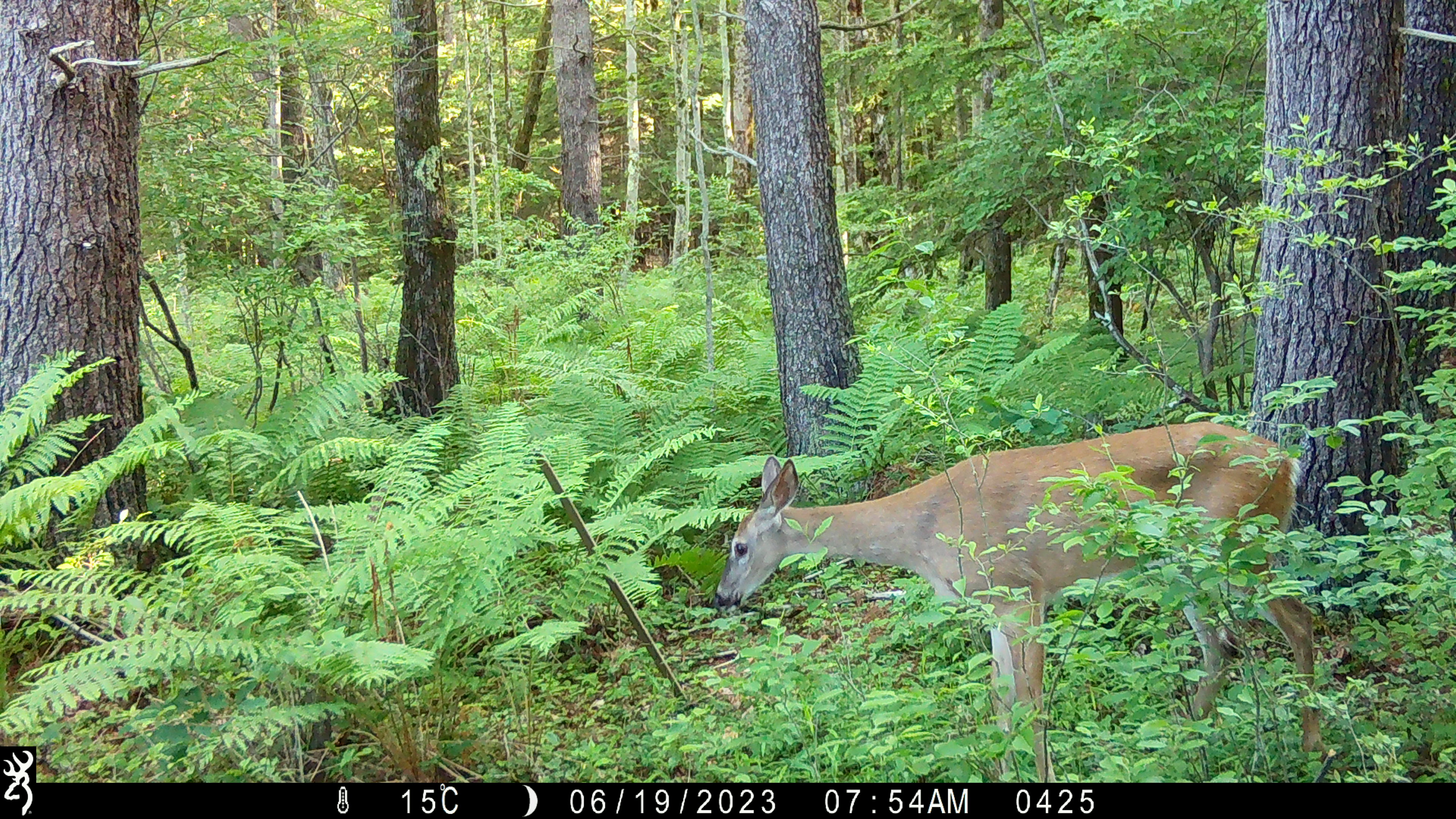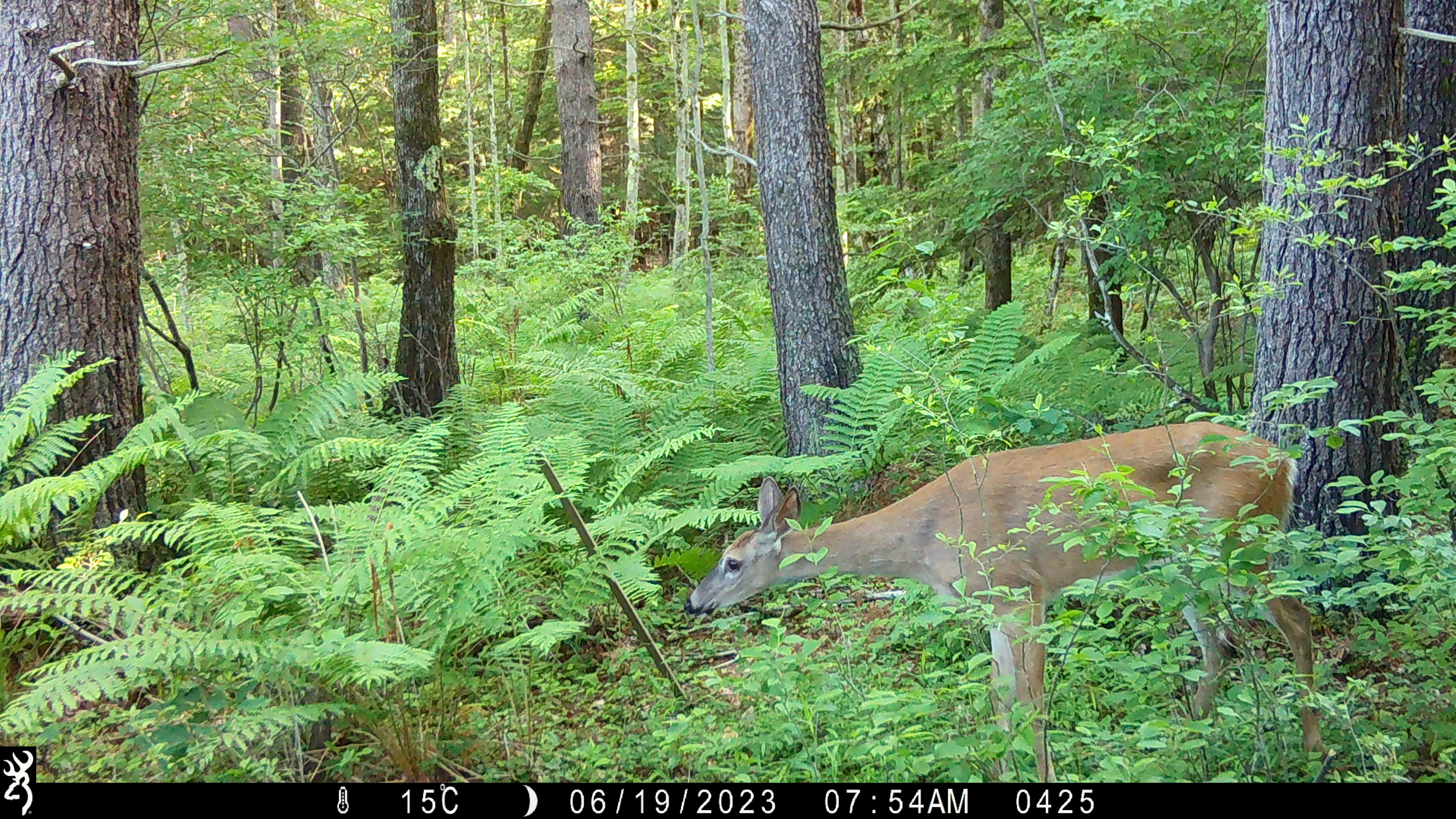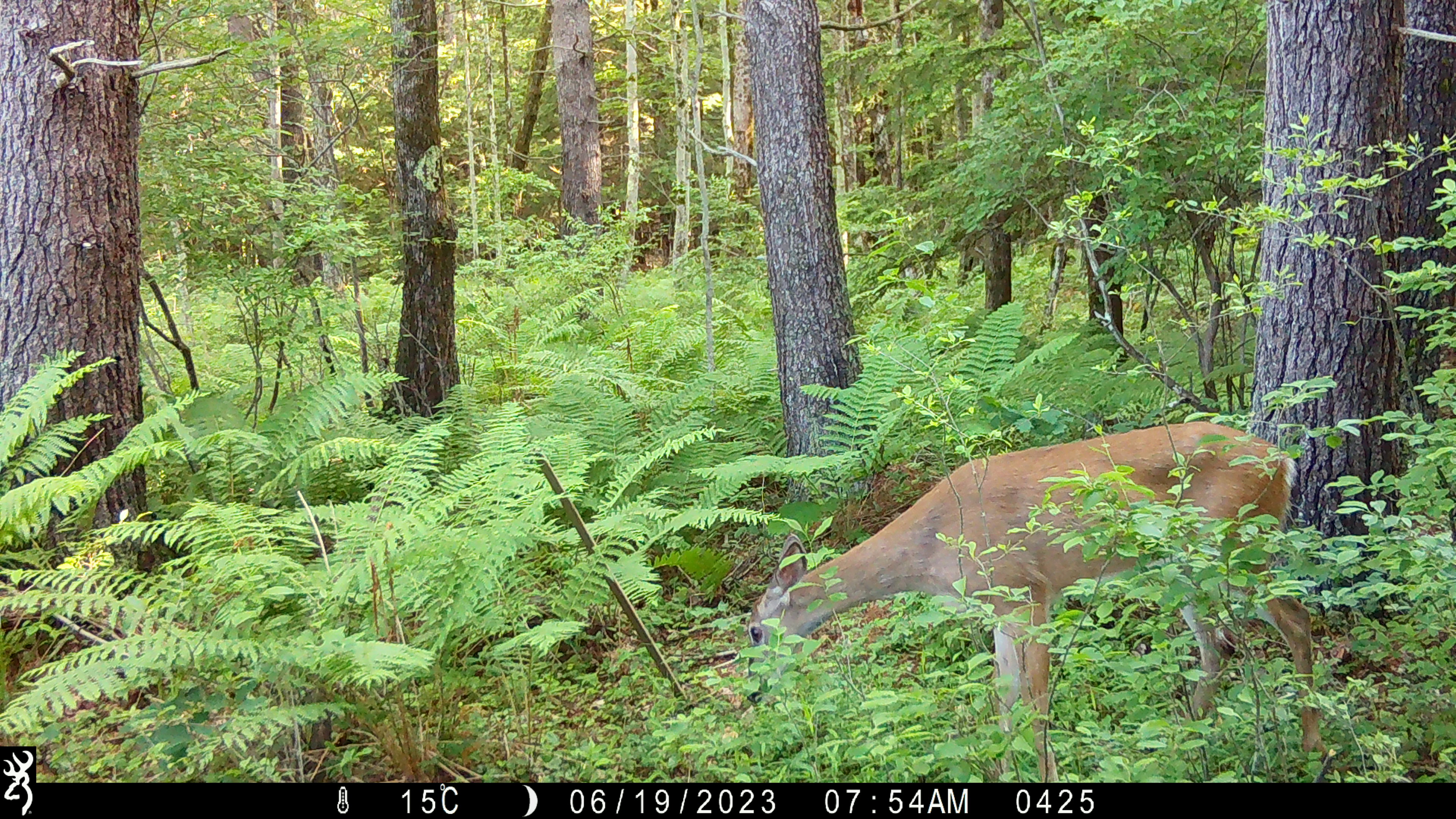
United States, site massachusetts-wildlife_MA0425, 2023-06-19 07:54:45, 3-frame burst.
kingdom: Animalia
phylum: Chordata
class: Mammalia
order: Artiodactyla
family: Cervidae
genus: Odocoileus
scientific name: Odocoileus virginianus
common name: white-tailed deer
White-tailed deer (Odocoileus virginianus).